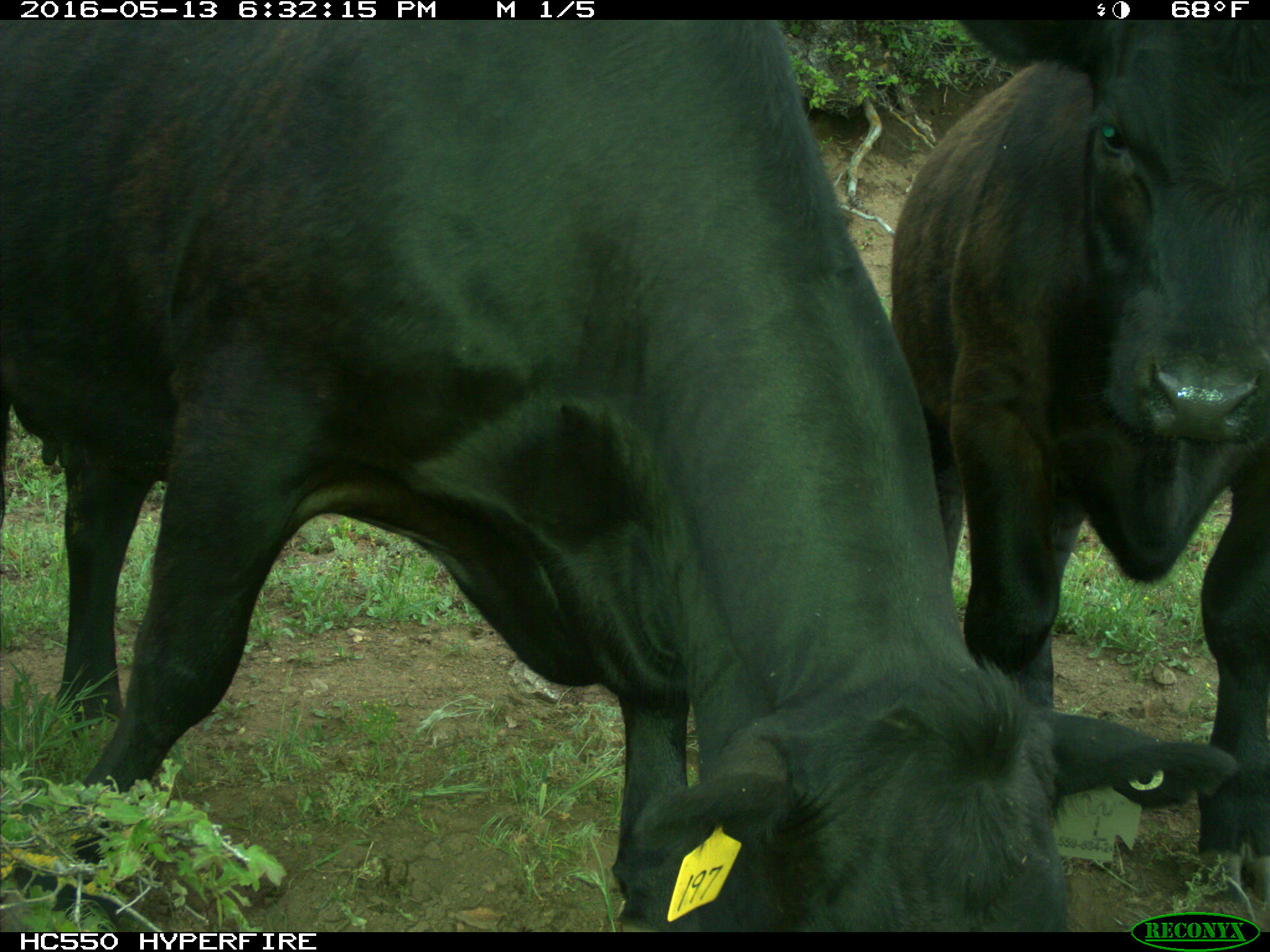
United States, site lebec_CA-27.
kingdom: Animalia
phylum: Chordata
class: Mammalia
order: Artiodactyla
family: Bovidae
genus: Bos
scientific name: Bos taurus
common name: domestic cow